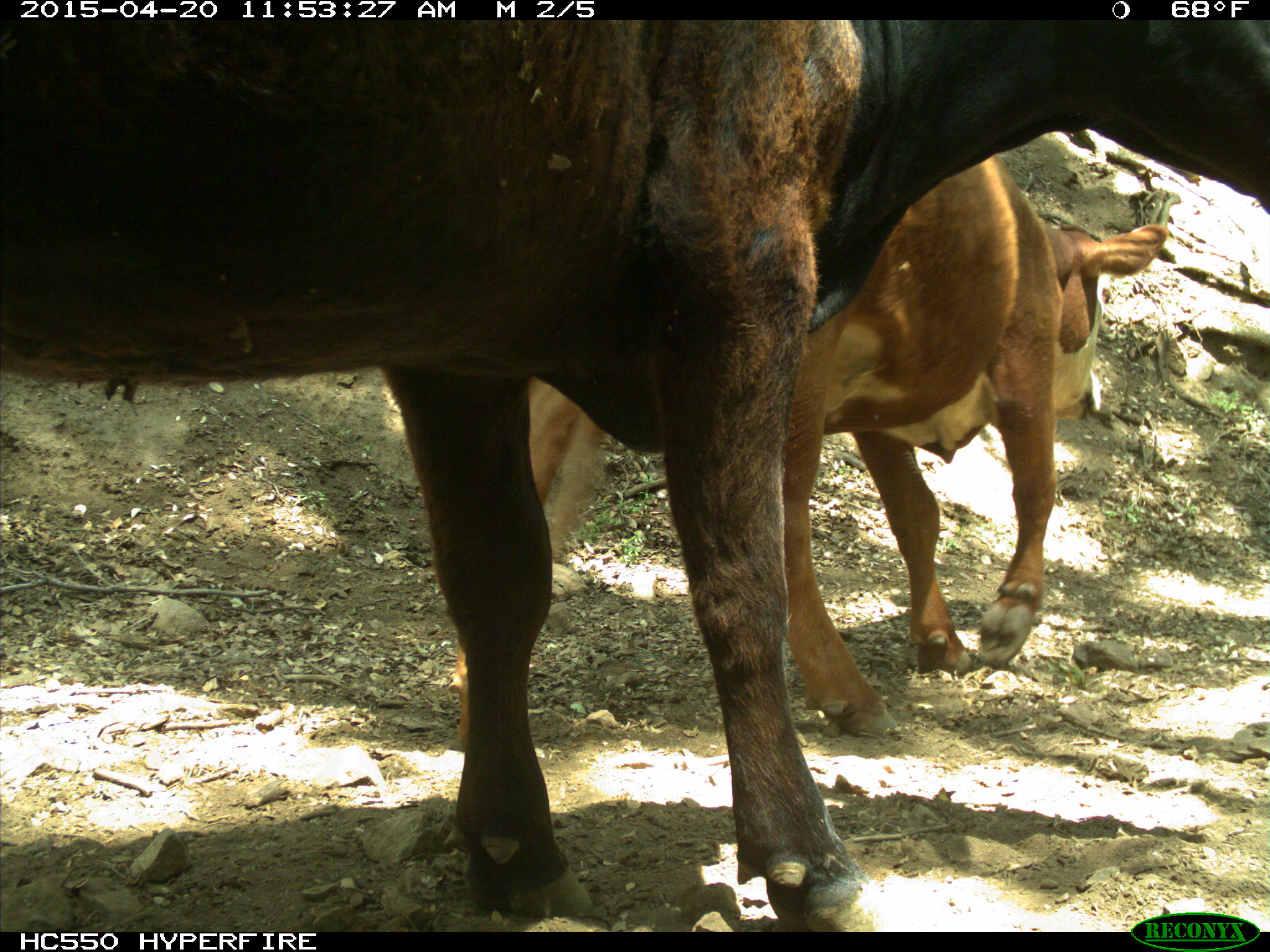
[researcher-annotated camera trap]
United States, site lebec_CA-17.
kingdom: Animalia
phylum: Chordata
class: Mammalia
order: Artiodactyla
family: Bovidae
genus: Bos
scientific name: Bos taurus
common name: domestic cow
Bos taurus (domestic cow).